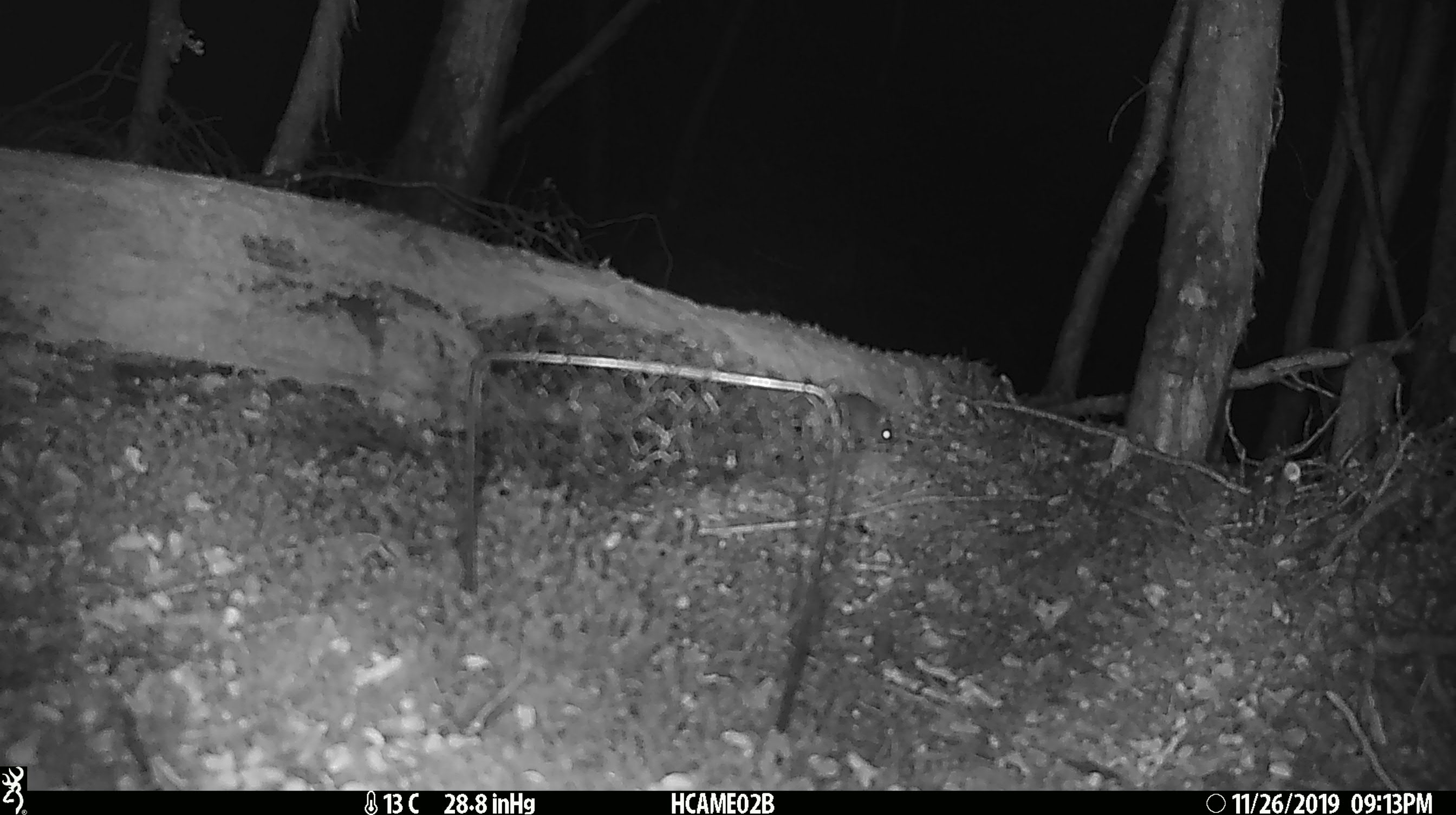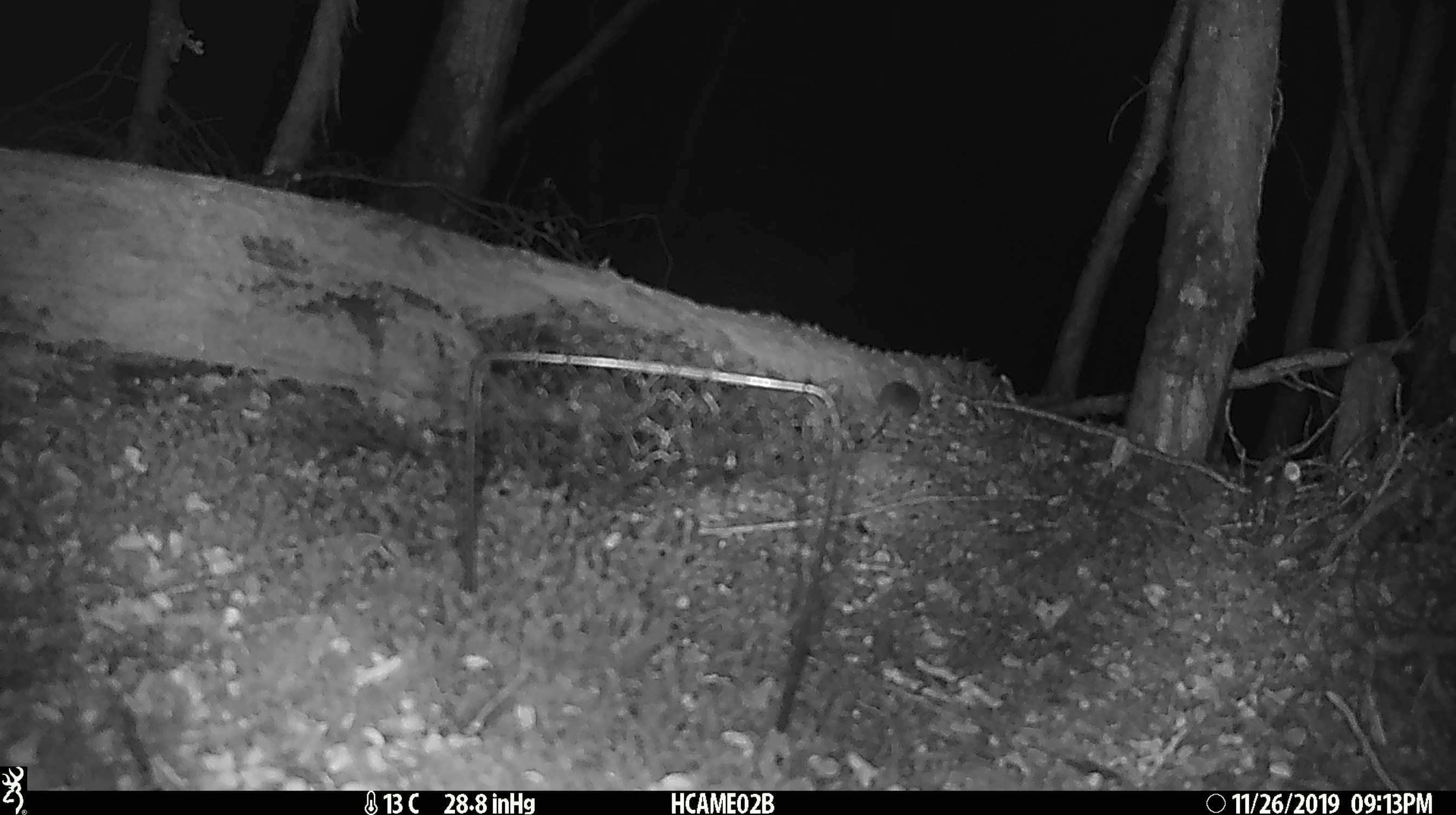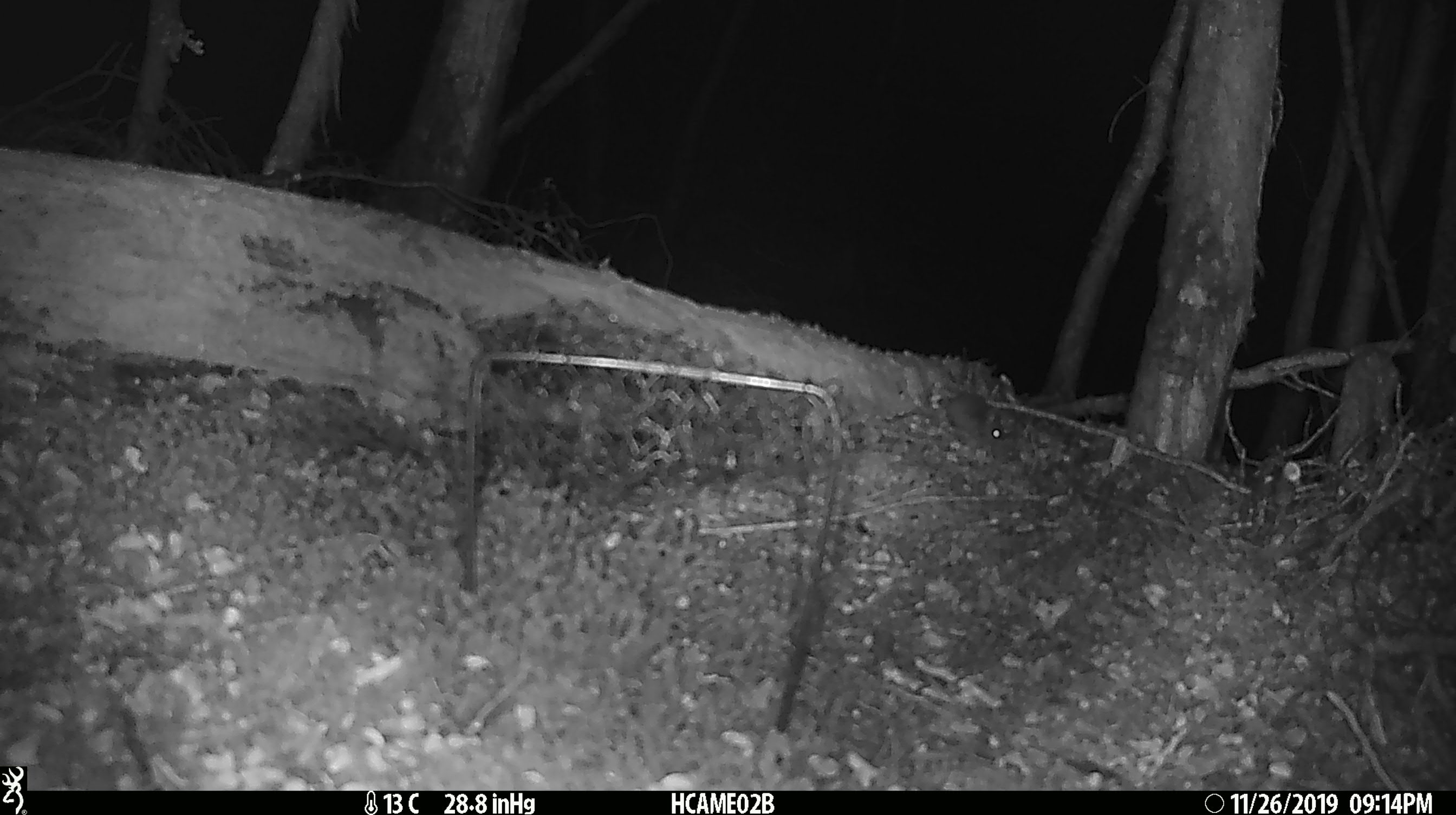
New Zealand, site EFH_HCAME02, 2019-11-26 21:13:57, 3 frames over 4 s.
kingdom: Animalia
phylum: Chordata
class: Mammalia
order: Rodentia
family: Muridae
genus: Mus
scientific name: Mus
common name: mouse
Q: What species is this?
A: Mouse (Mus).